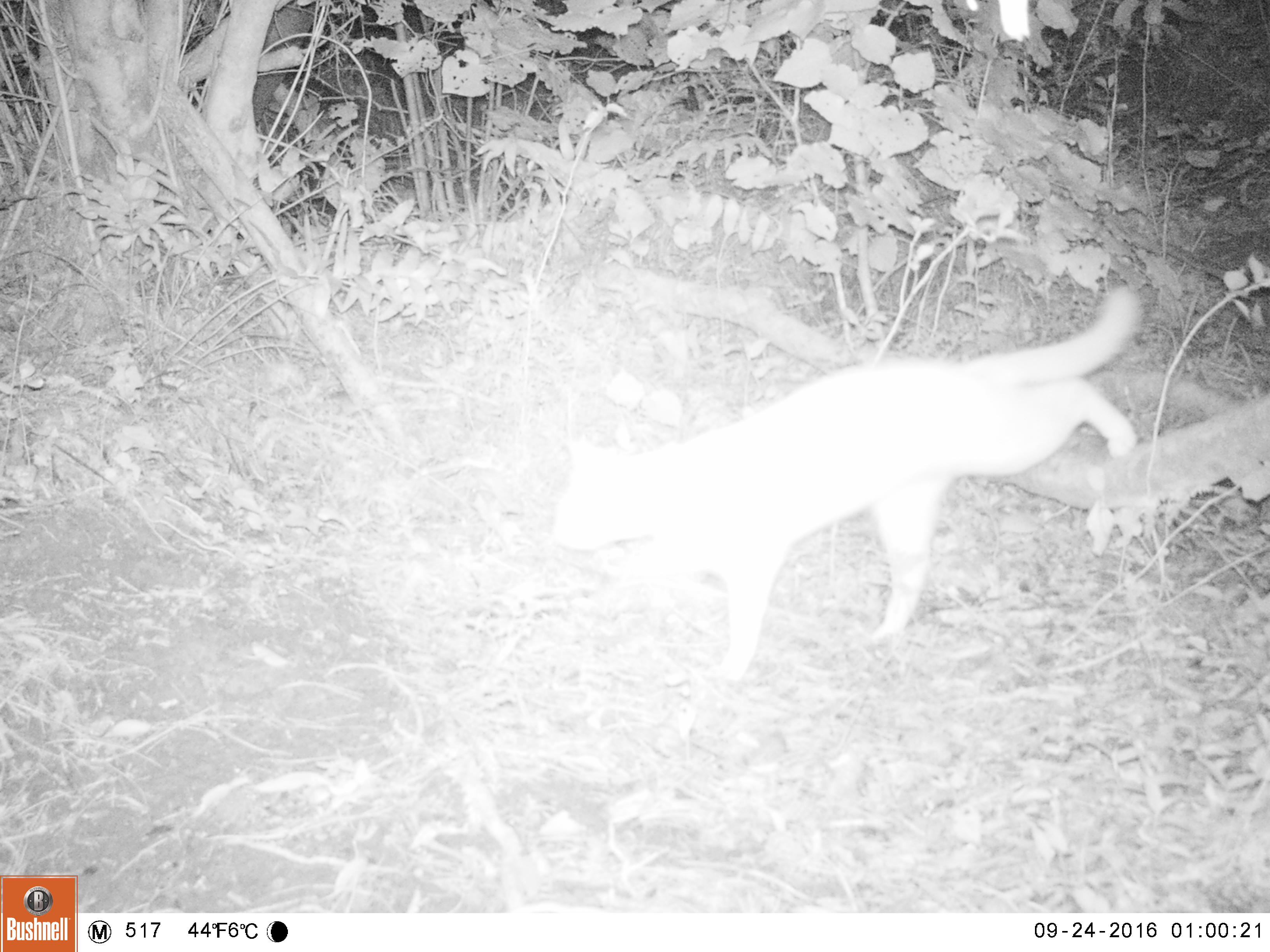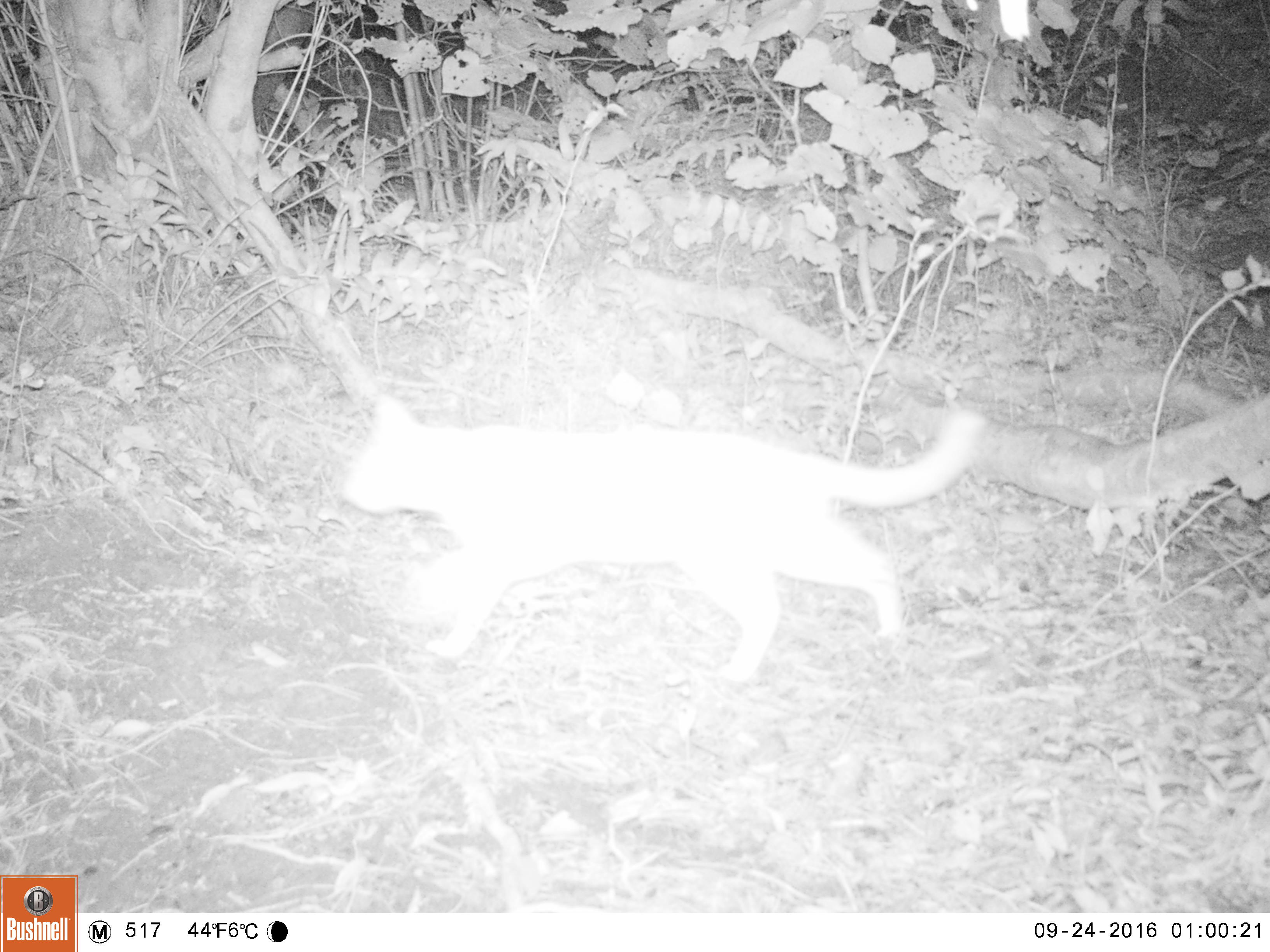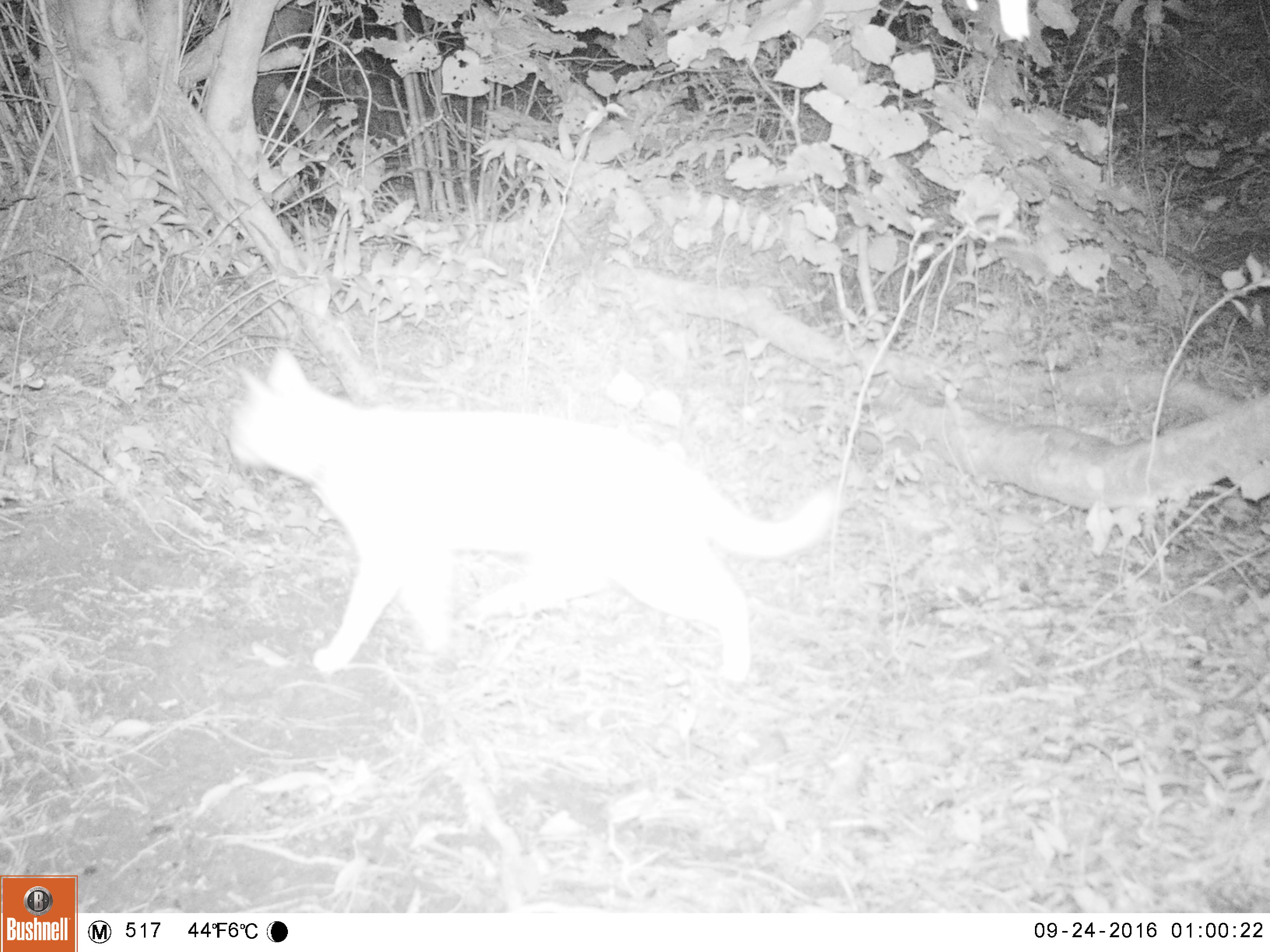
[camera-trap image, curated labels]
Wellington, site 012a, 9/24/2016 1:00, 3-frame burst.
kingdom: Animalia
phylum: Chordata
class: Mammalia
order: Carnivora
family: Felidae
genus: Felis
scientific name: Felis catus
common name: cat